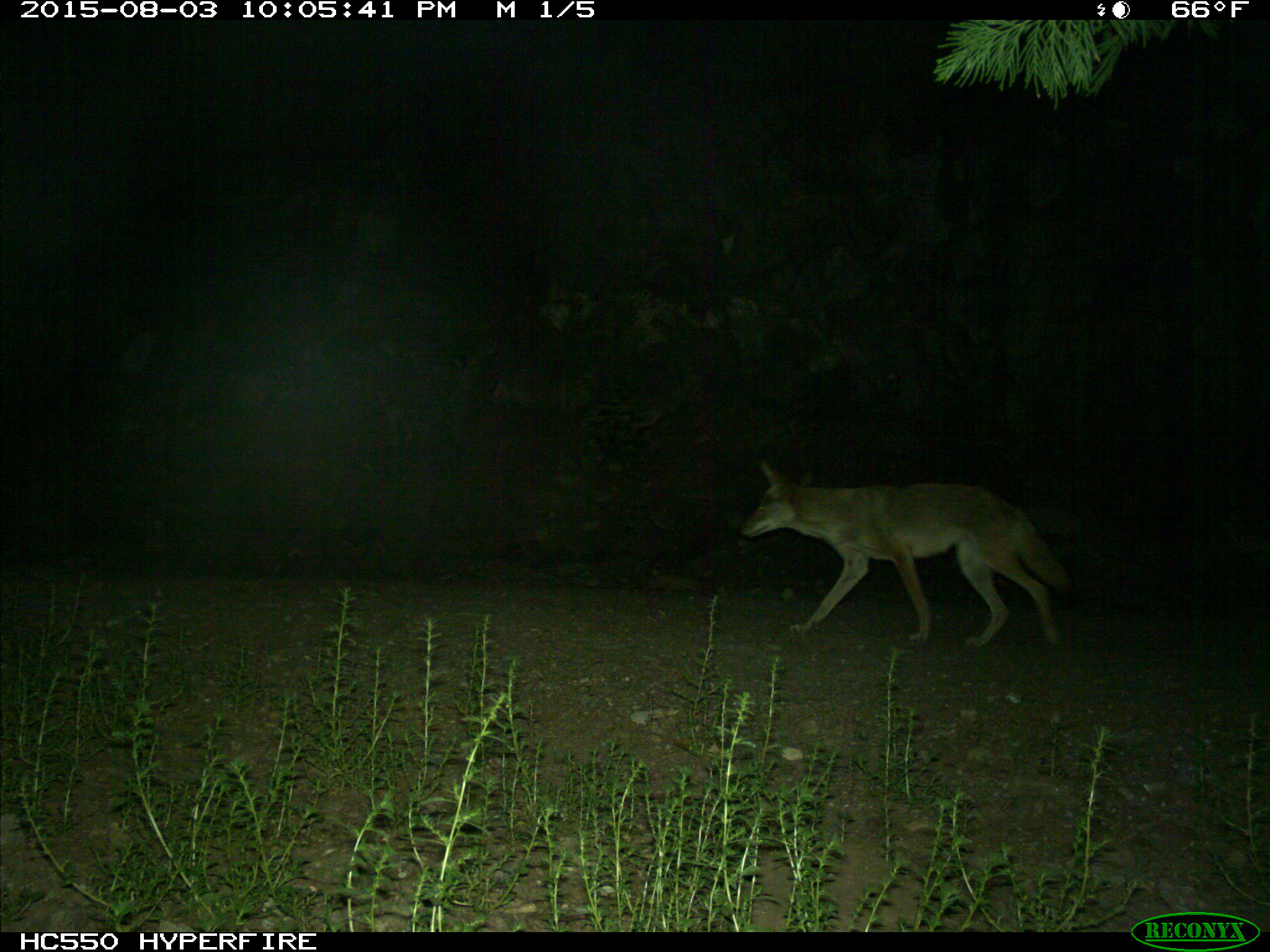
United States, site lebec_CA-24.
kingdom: Animalia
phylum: Chordata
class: Mammalia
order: Carnivora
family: Canidae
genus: Canis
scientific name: Canis latrans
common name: coyote